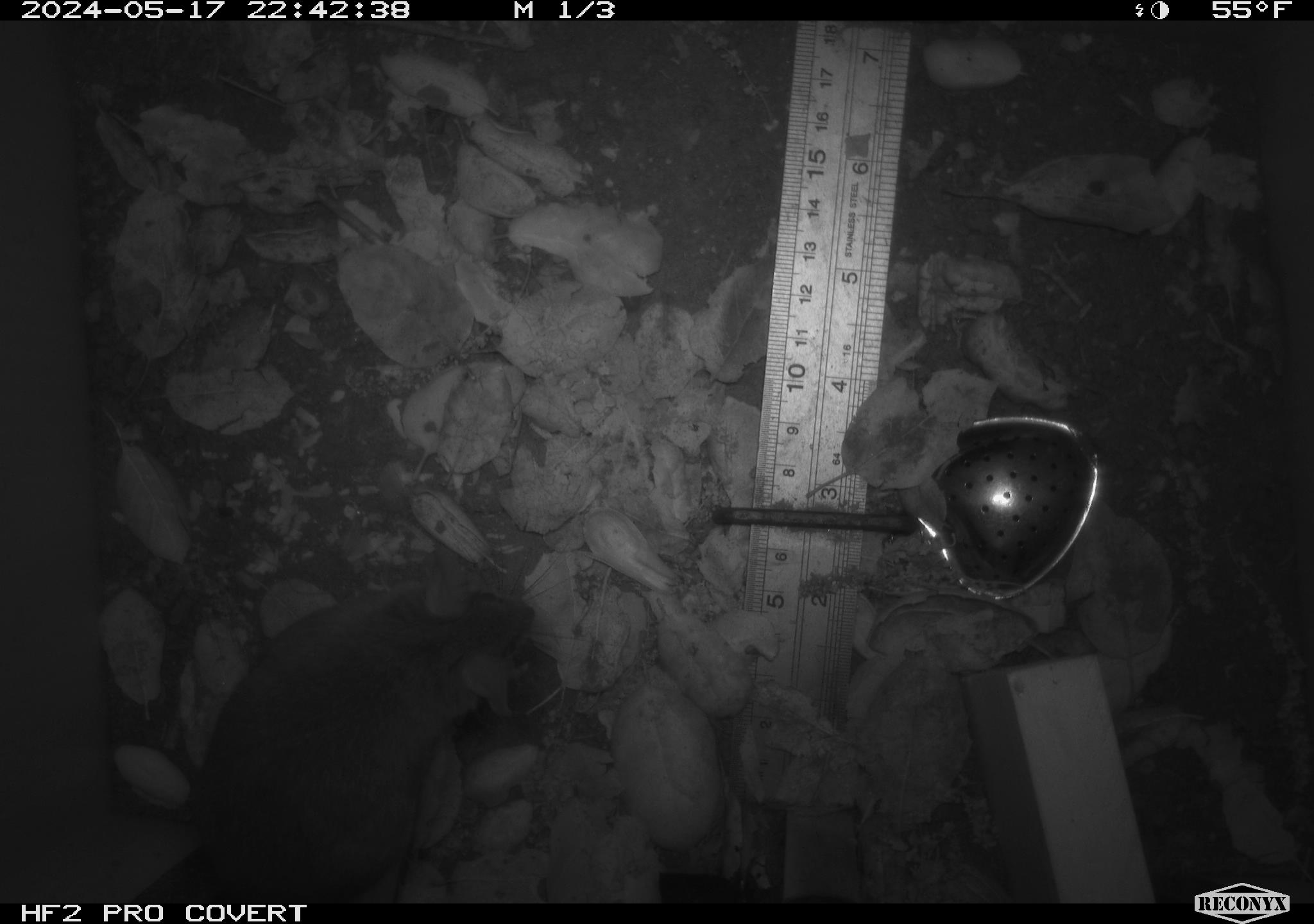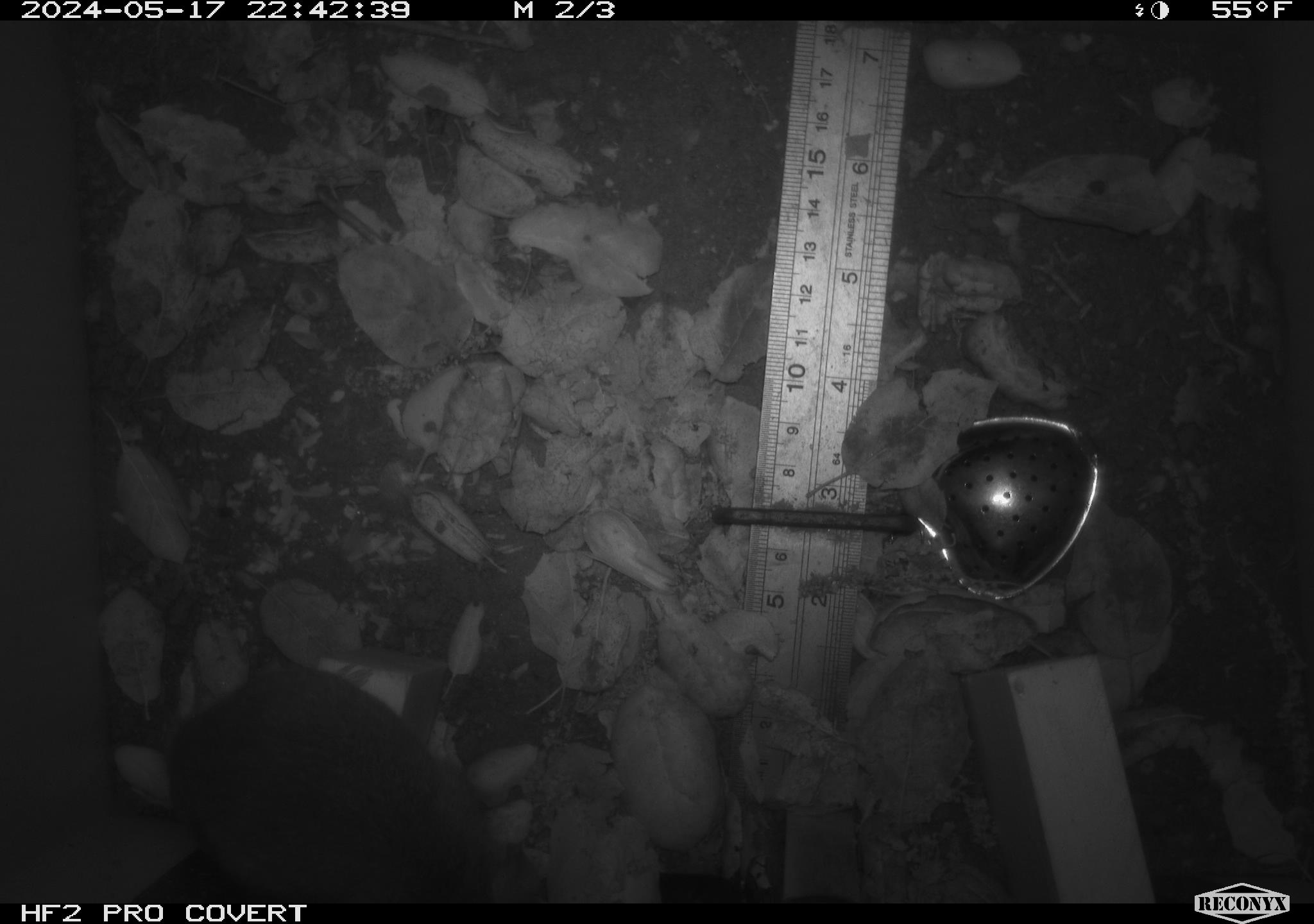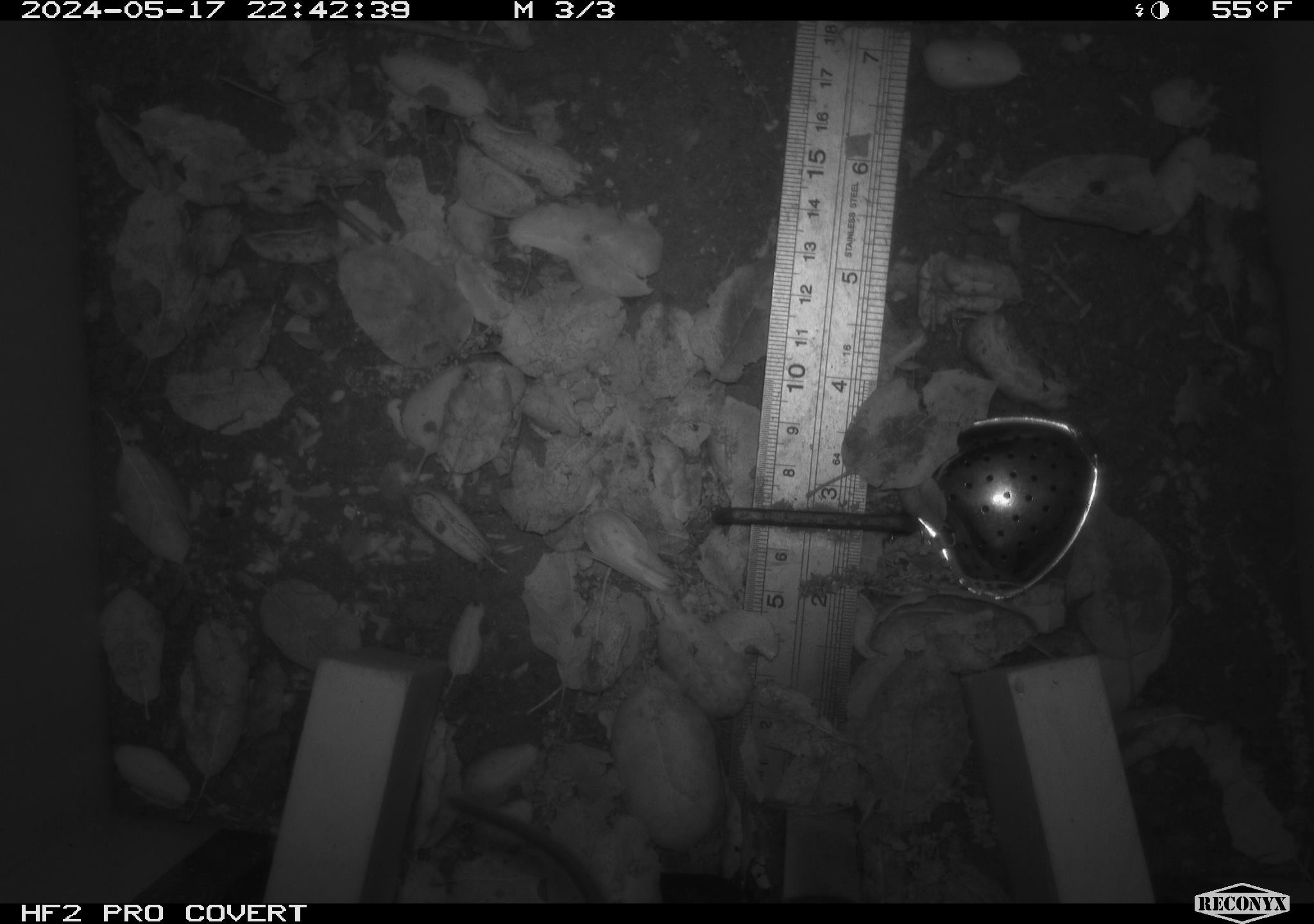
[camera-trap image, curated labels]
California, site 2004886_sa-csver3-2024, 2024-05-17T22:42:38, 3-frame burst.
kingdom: Animalia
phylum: Chordata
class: Mammalia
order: Rodentia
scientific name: Rodentia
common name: rodent